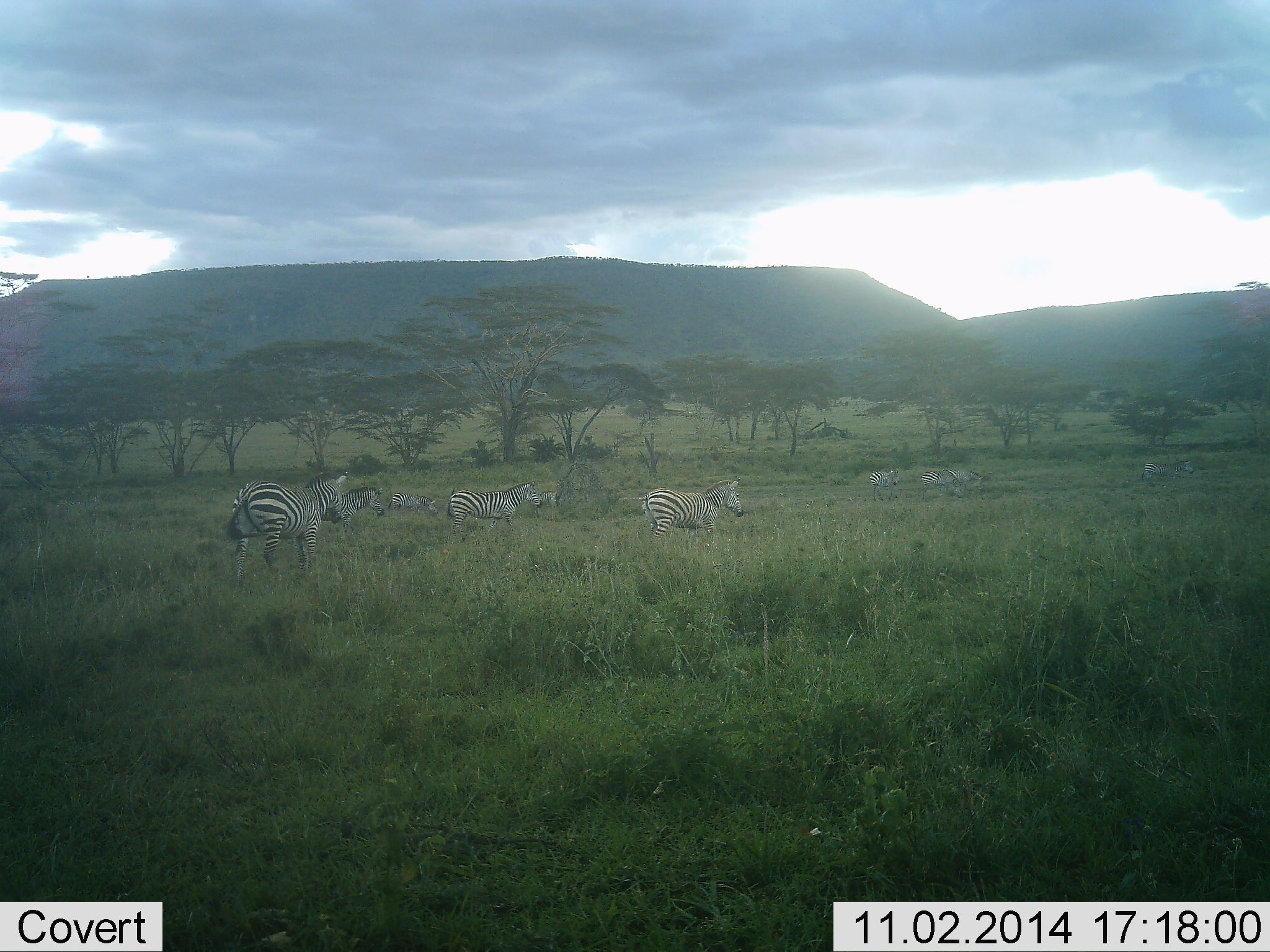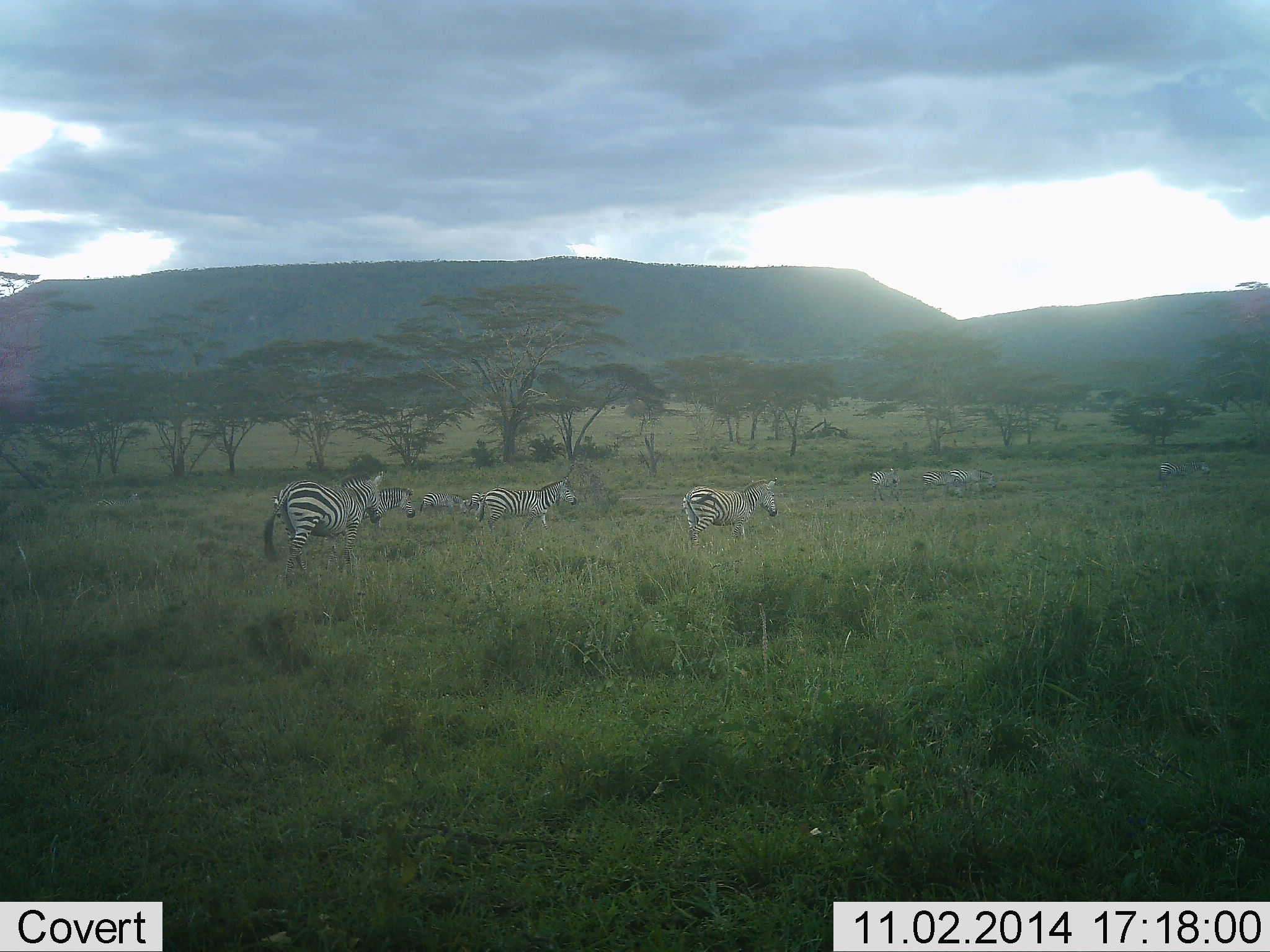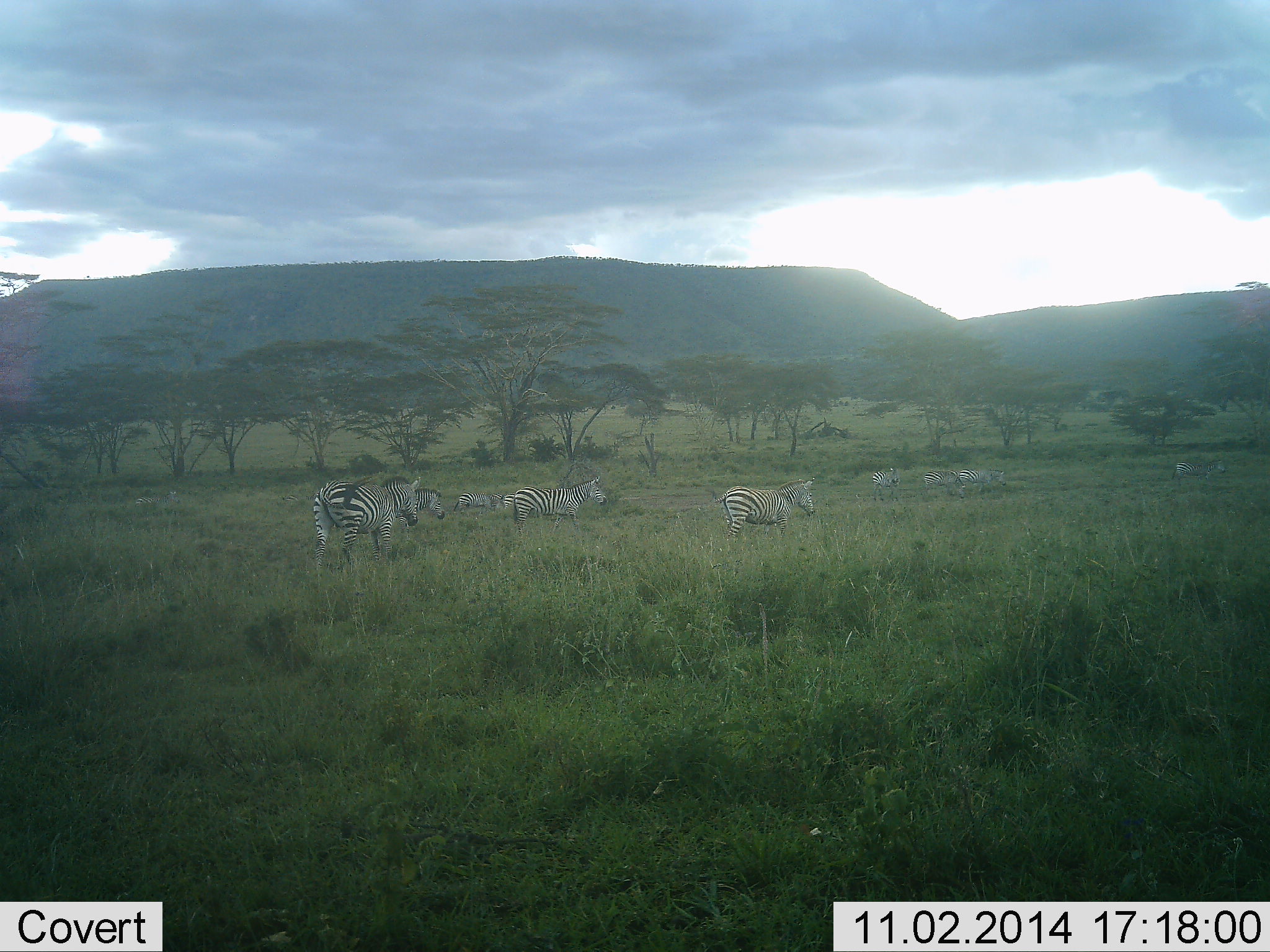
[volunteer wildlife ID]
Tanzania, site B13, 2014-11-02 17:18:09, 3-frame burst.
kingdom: Animalia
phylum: Chordata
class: Mammalia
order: Perissodactyla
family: Equidae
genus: Equus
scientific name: Equus quagga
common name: plains zebra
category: zebra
Zebra (plains zebra) (Equus quagga), count 10. Behavior (volunteer vote fractions): standing 20%, resting 0%, moving 90%, interacting 0%. Young present (vote fraction): 0%. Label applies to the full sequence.